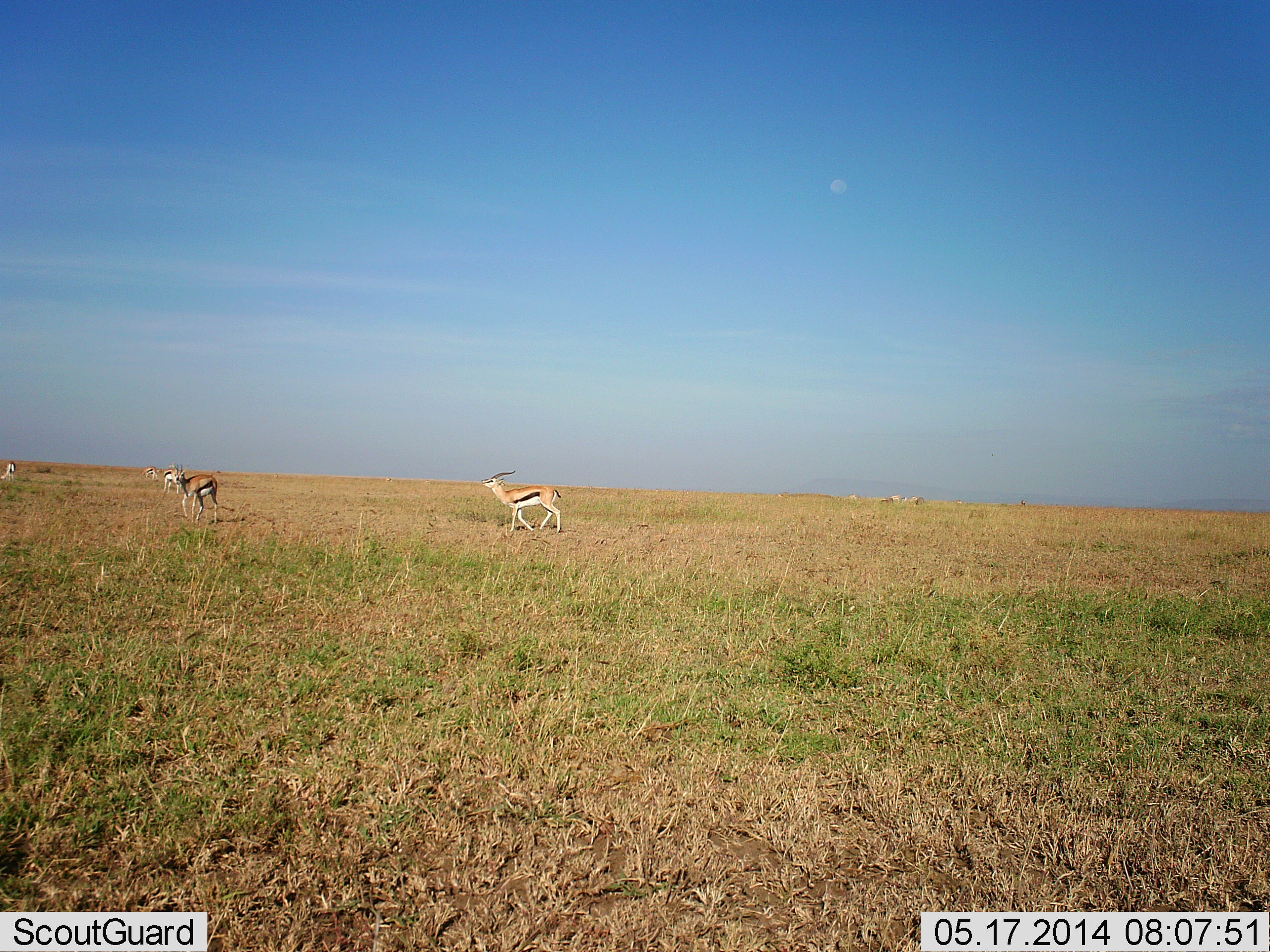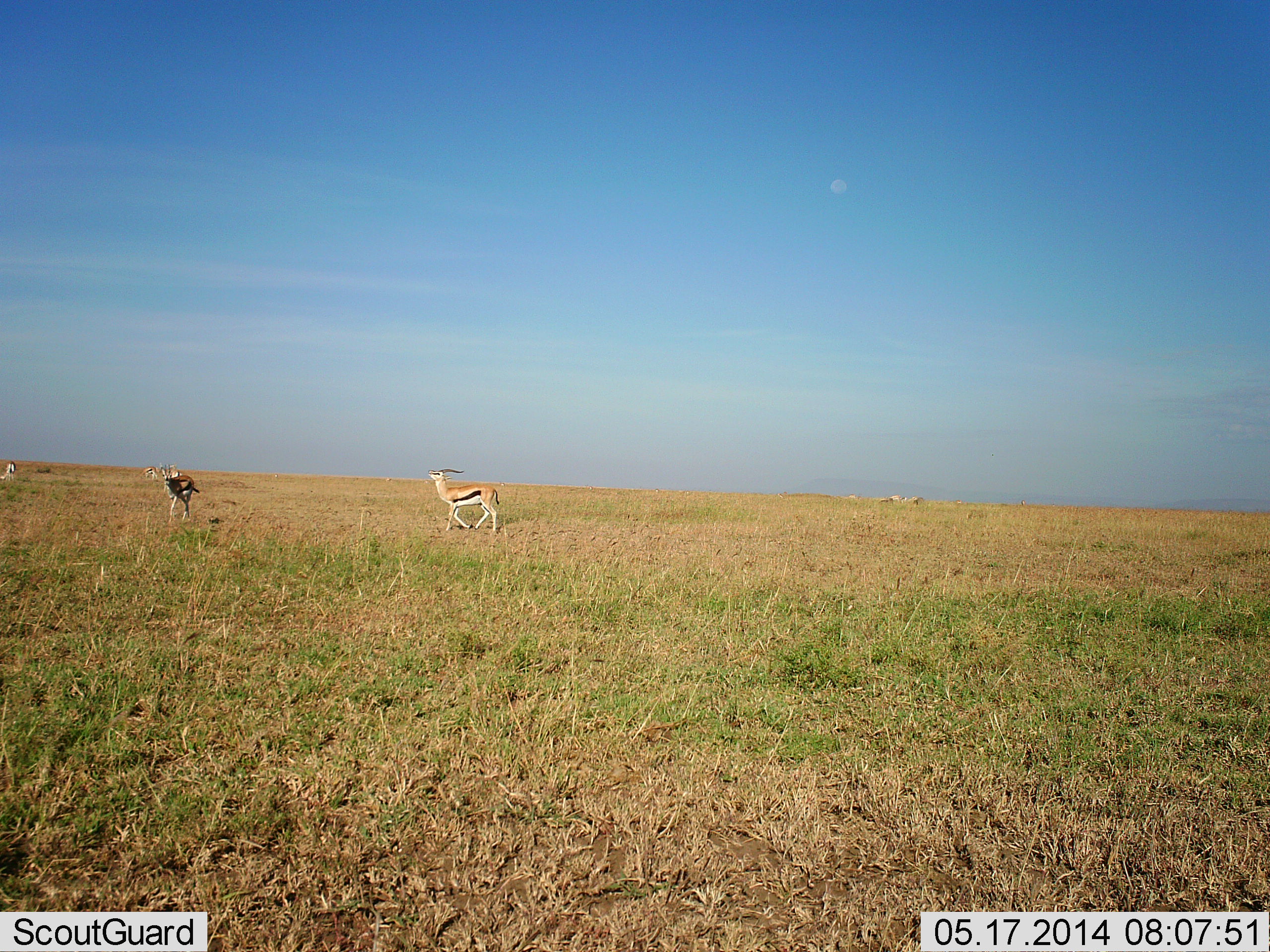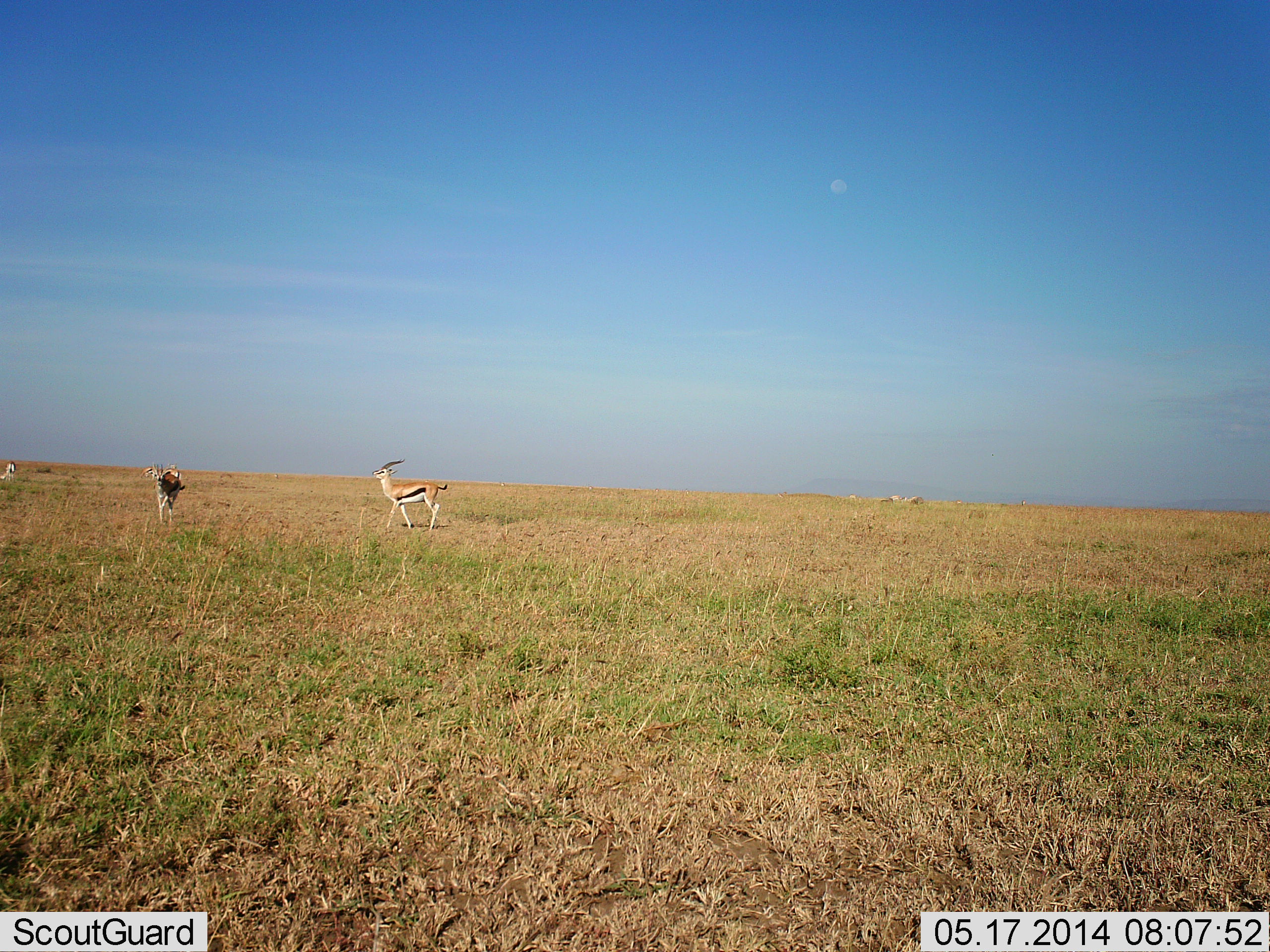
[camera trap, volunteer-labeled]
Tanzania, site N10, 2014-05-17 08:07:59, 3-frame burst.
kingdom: Animalia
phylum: Chordata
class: Mammalia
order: Artiodactyla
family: Bovidae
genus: Eudorcas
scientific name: Eudorcas thomsonii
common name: thomson's gazelle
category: gazellethomsons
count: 2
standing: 40%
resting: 0%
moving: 80%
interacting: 0%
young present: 0%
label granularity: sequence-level